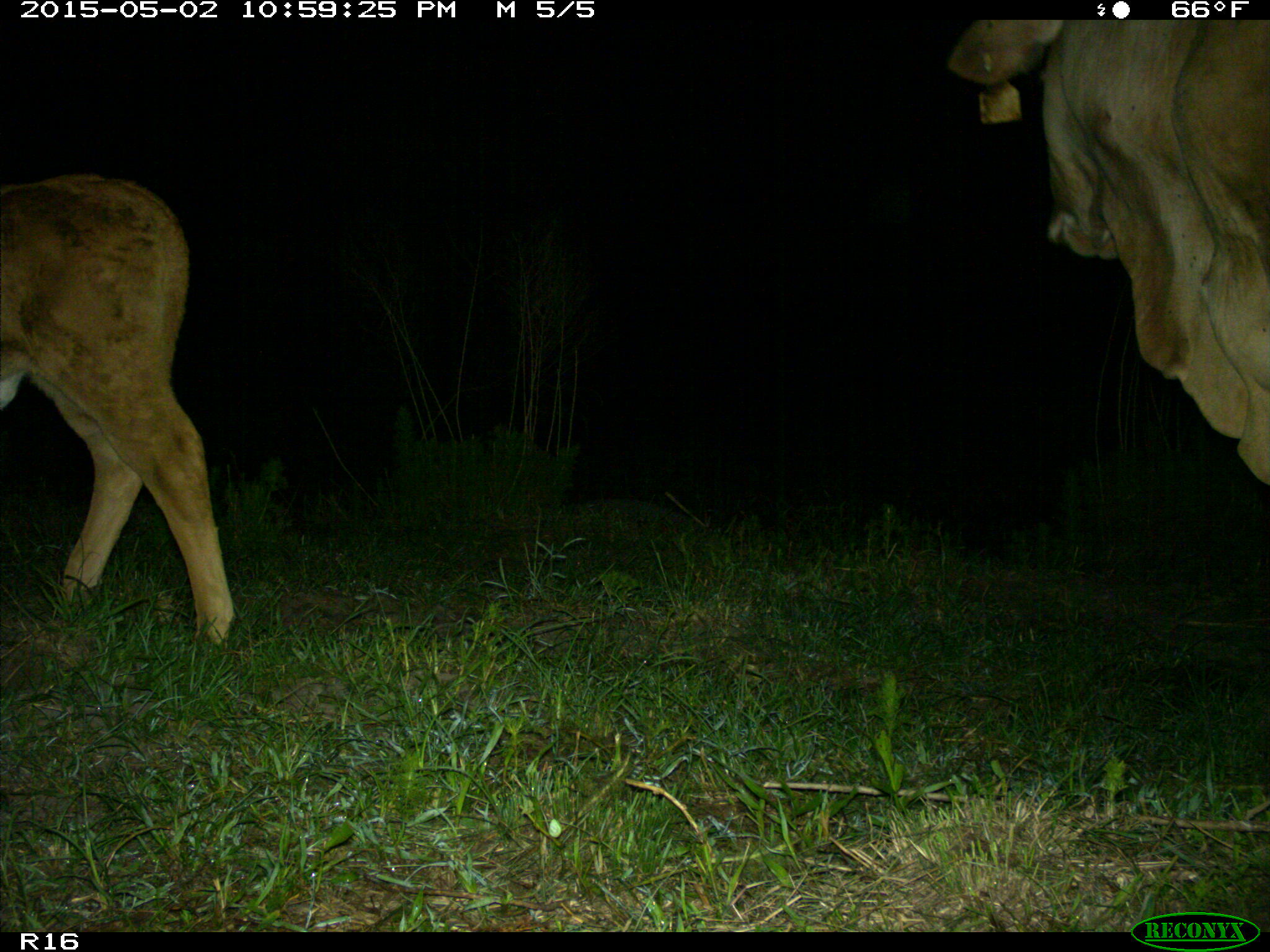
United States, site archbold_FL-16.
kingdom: Animalia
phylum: Chordata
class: Mammalia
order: Artiodactyla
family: Bovidae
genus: Bos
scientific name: Bos taurus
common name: domestic cow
Bos taurus (domestic cow).